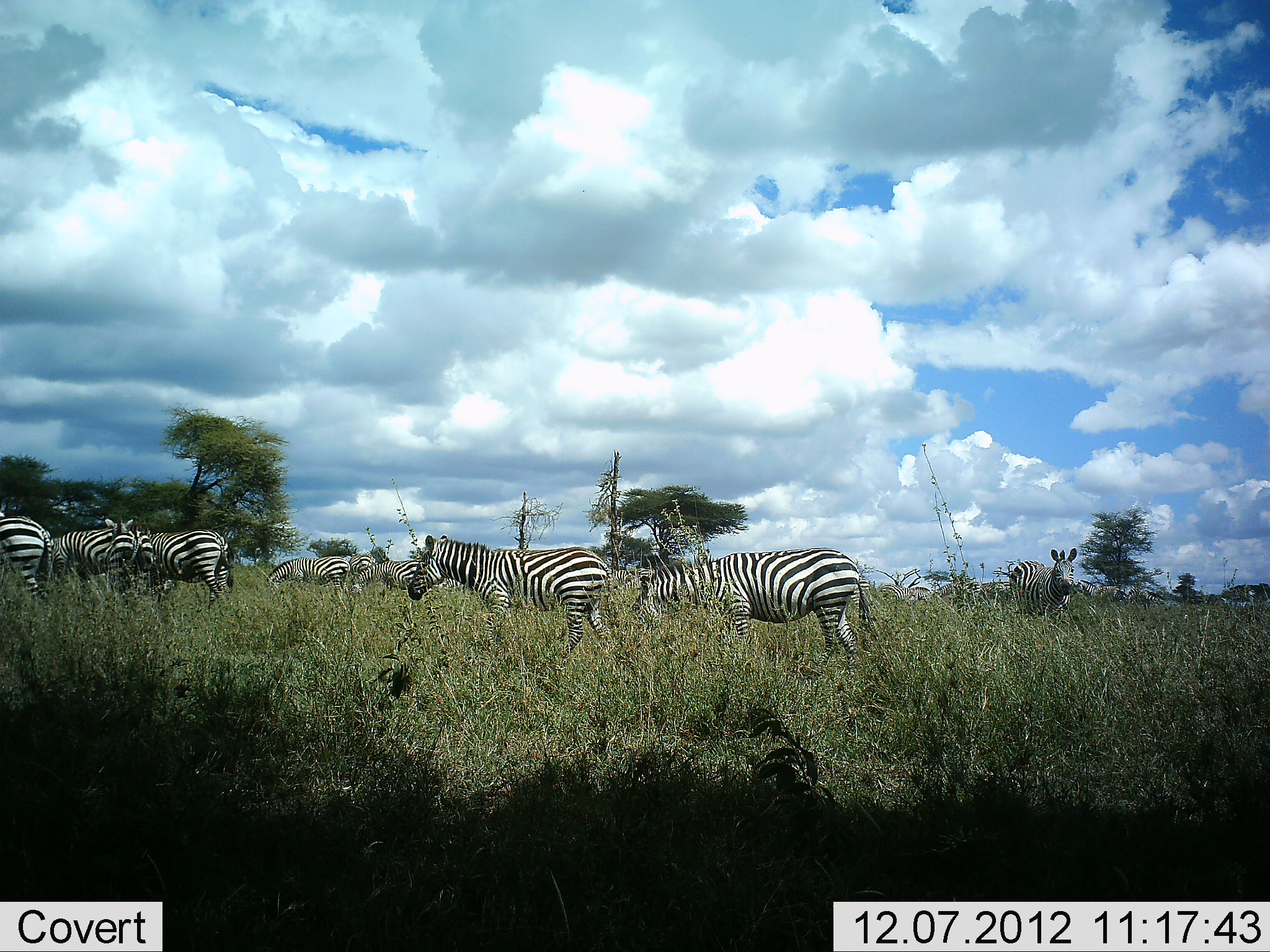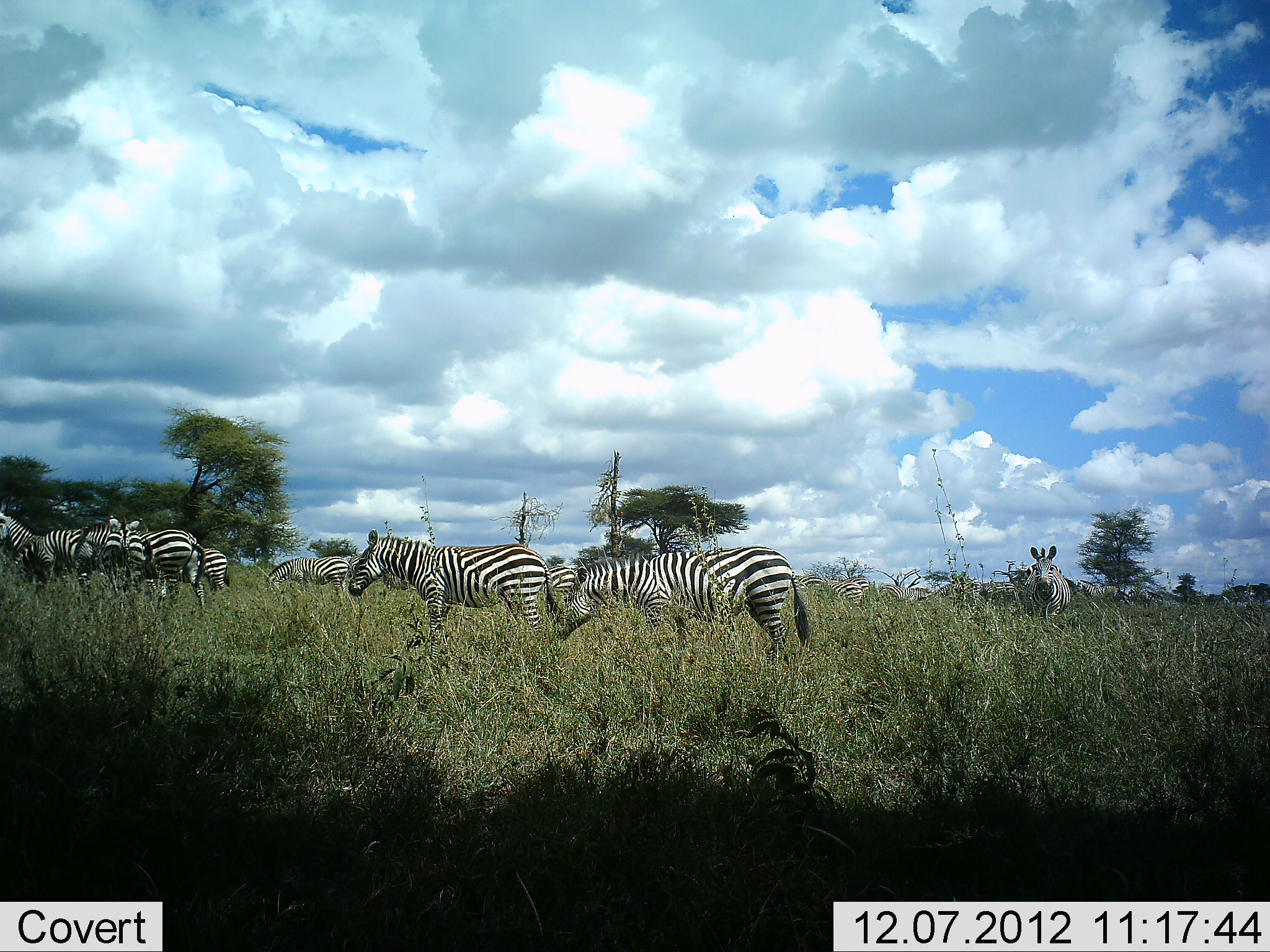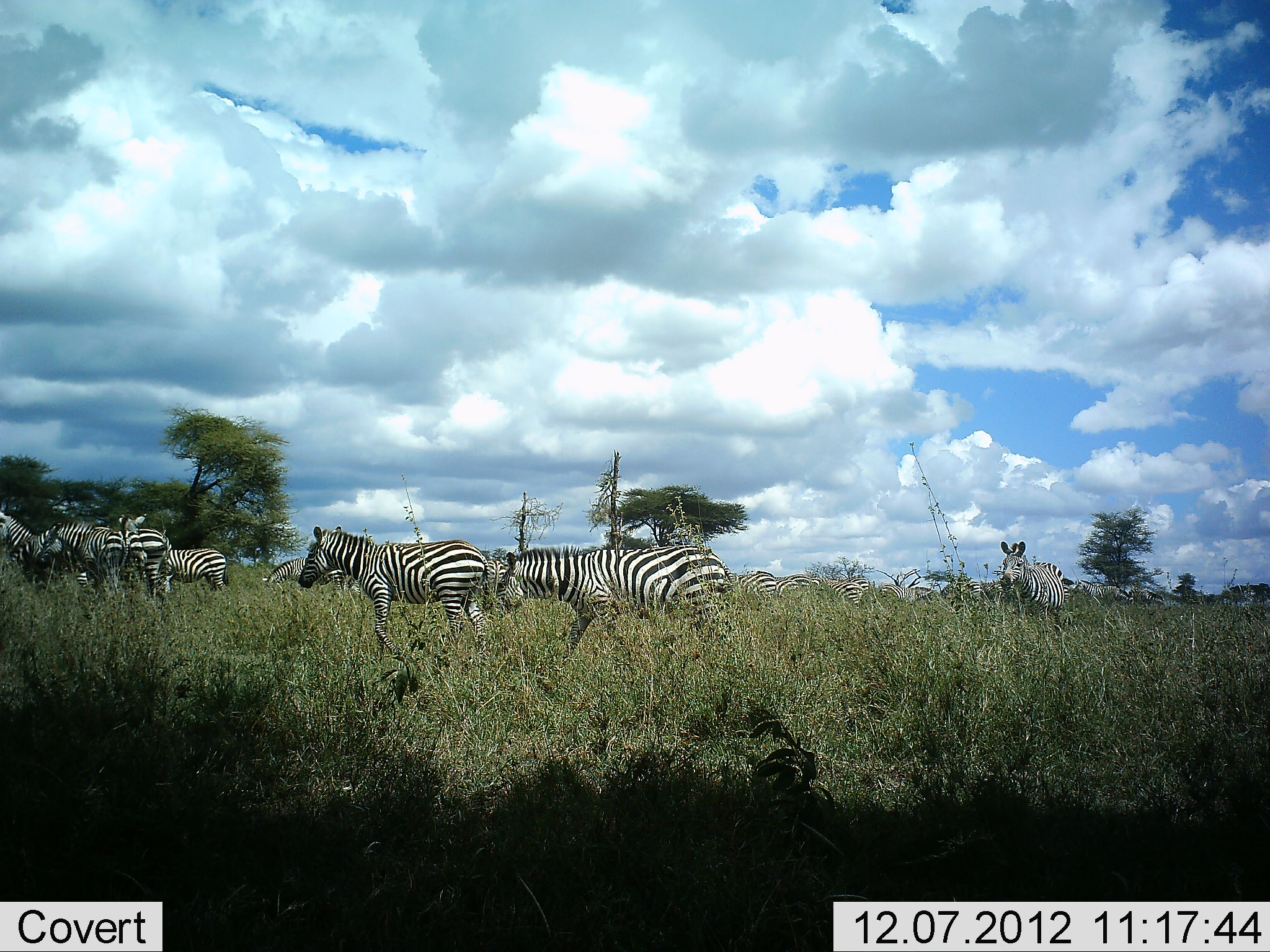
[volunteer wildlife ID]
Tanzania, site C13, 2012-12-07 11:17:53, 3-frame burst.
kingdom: Animalia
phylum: Chordata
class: Mammalia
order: Perissodactyla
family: Equidae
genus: Equus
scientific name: Equus quagga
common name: plains zebra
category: zebra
Zebra (plains zebra) (Equus quagga), count 11-50. Behavior (volunteer vote fractions): standing 50%, resting 0%, moving 80%, interacting 0%. Young present (vote fraction): 0%. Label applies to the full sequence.